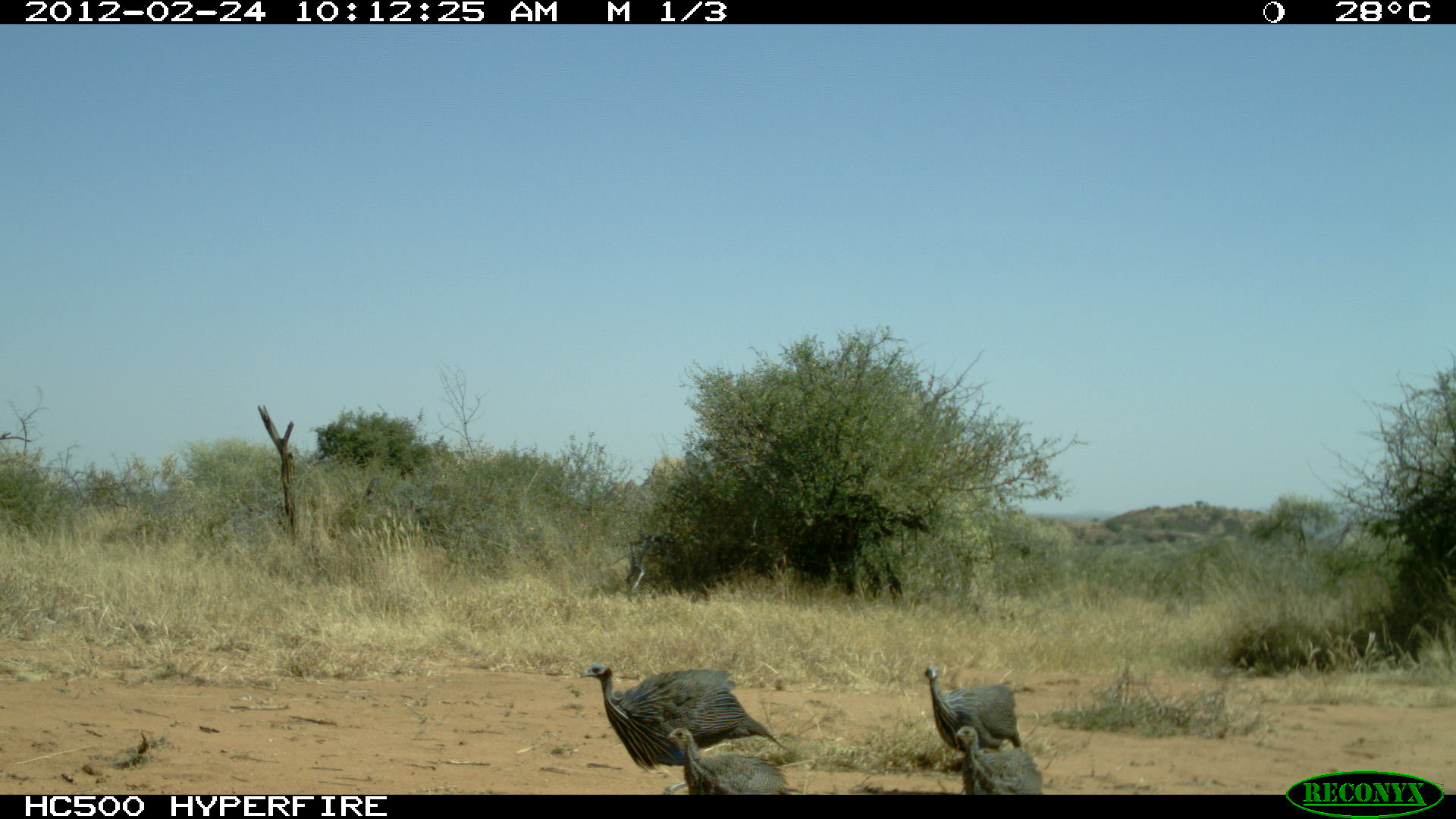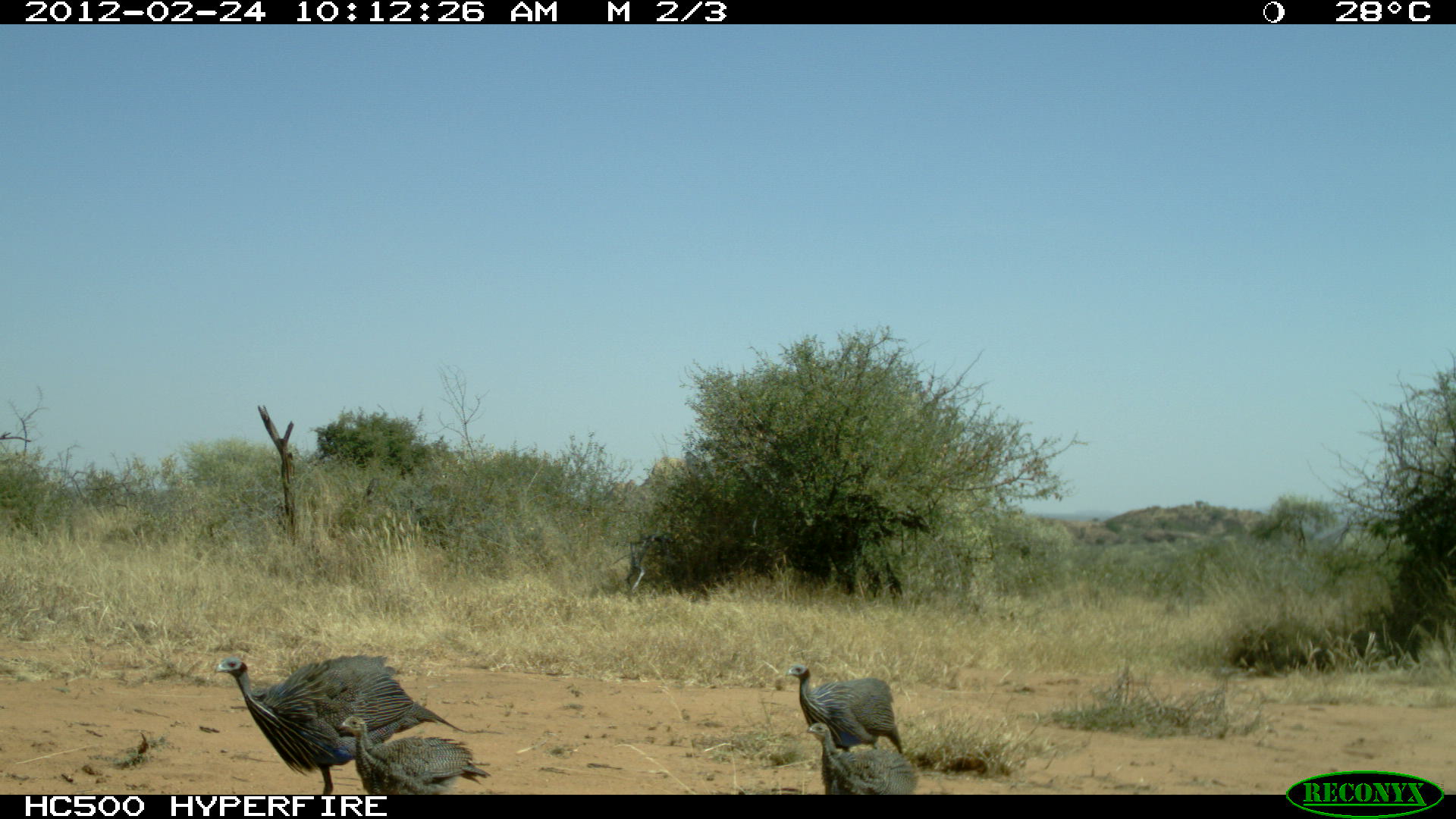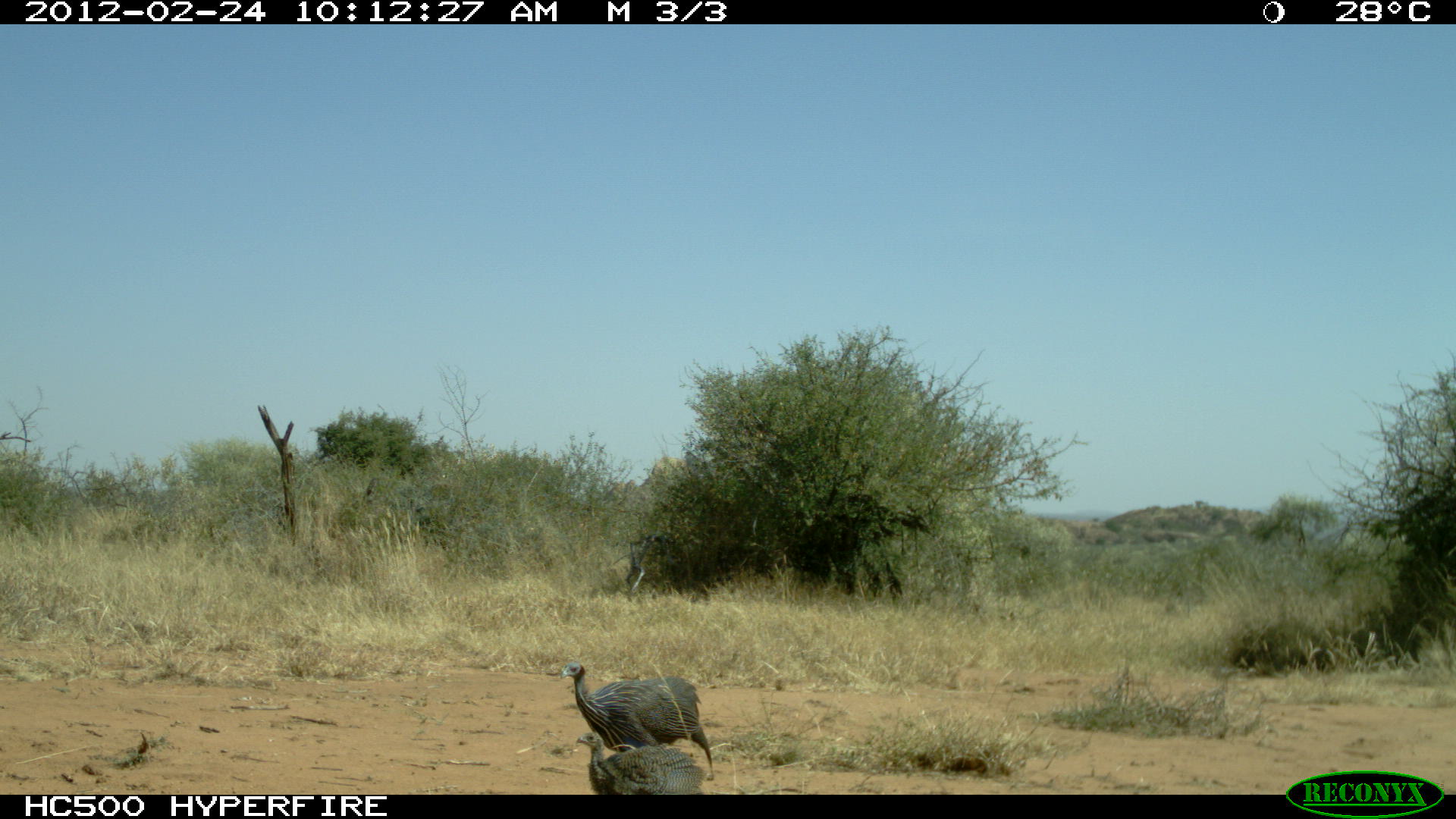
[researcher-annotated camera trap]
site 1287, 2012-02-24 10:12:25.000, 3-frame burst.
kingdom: Animalia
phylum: Chordata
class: Aves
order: Galliformes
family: Numididae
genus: Acryllium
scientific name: Acryllium vulturinum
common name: vulturine guineafowl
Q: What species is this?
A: Acryllium vulturinum (vulturine guineafowl).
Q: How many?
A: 4.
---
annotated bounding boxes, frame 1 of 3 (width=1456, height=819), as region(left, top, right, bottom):
acryllium vulturinum: region(579, 662, 789, 775); region(923, 665, 1023, 749); region(666, 728, 790, 793); region(956, 726, 1043, 794)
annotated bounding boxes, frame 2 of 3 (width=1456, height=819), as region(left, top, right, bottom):
acryllium vulturinum: region(213, 656, 505, 795); region(338, 717, 491, 796); region(784, 664, 903, 753); region(804, 724, 919, 794)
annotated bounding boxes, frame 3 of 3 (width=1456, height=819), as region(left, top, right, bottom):
acryllium vulturinum: region(560, 662, 713, 781); region(574, 731, 706, 794)